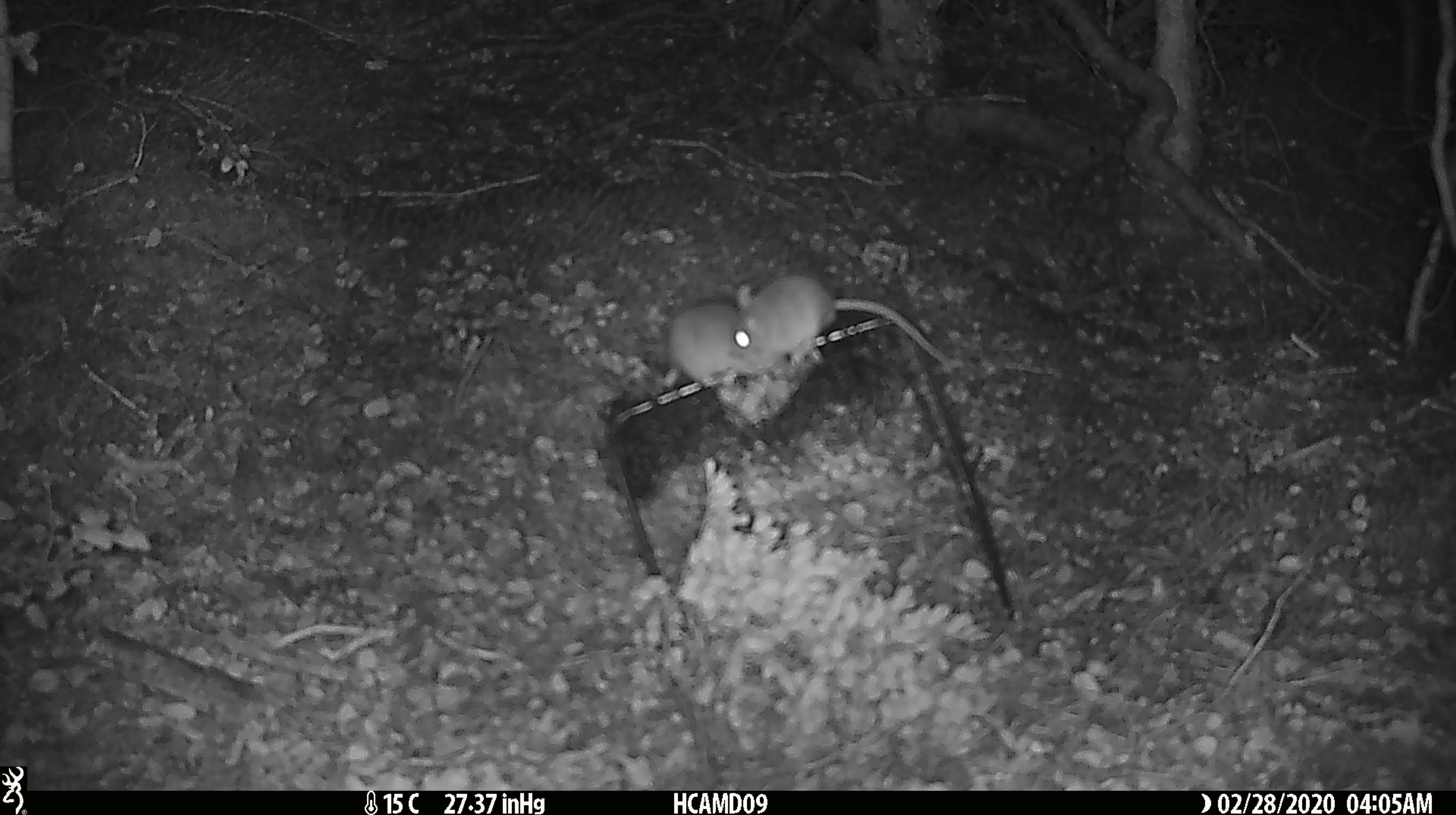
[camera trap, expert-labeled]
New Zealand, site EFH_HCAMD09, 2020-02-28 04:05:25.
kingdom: Animalia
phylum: Chordata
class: Mammalia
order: Rodentia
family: Muridae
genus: Mus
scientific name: Mus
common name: mouse